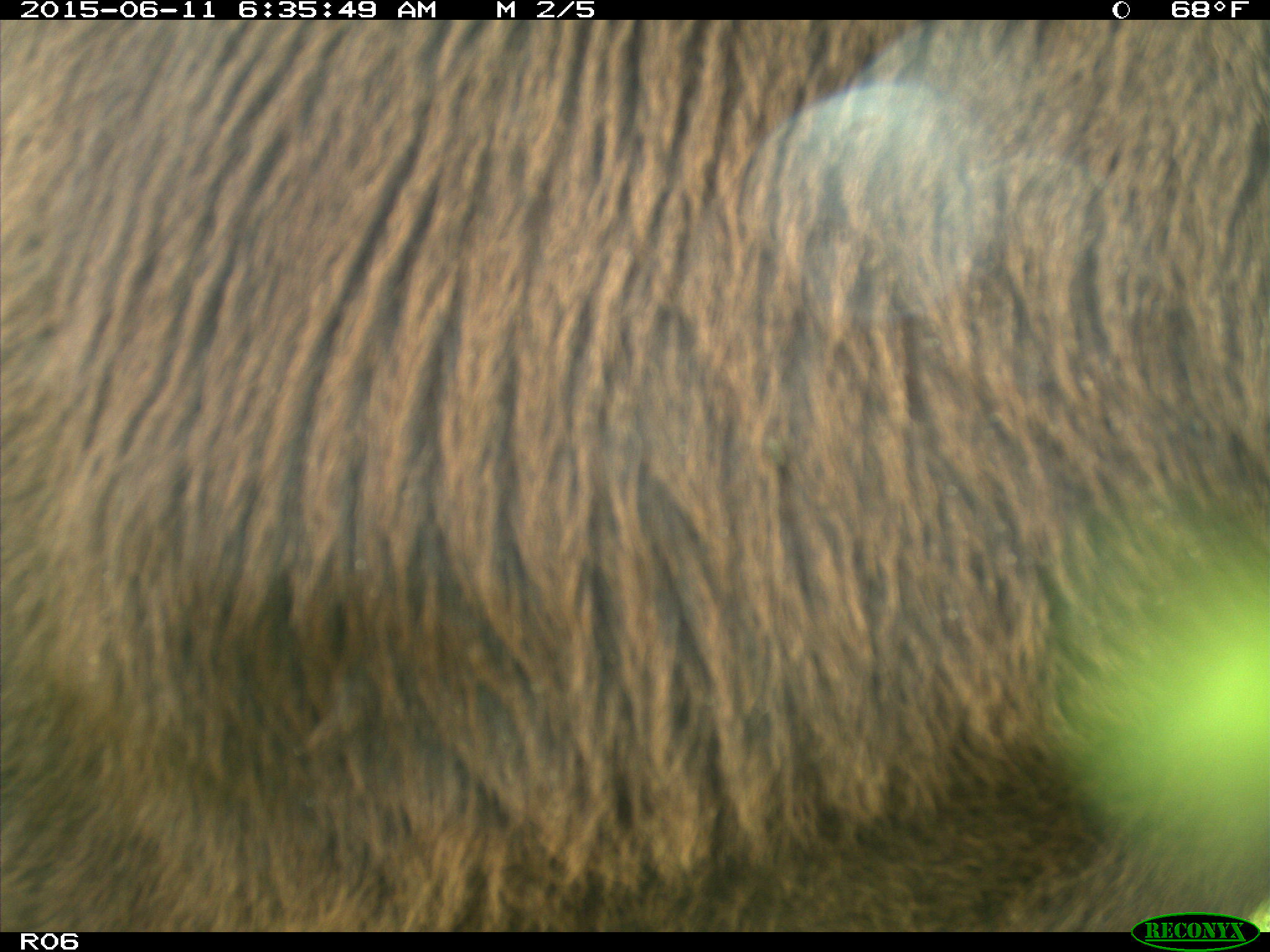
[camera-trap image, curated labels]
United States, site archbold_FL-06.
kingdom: Animalia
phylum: Chordata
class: Mammalia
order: Artiodactyla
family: Bovidae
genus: Bos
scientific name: Bos taurus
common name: domestic cow